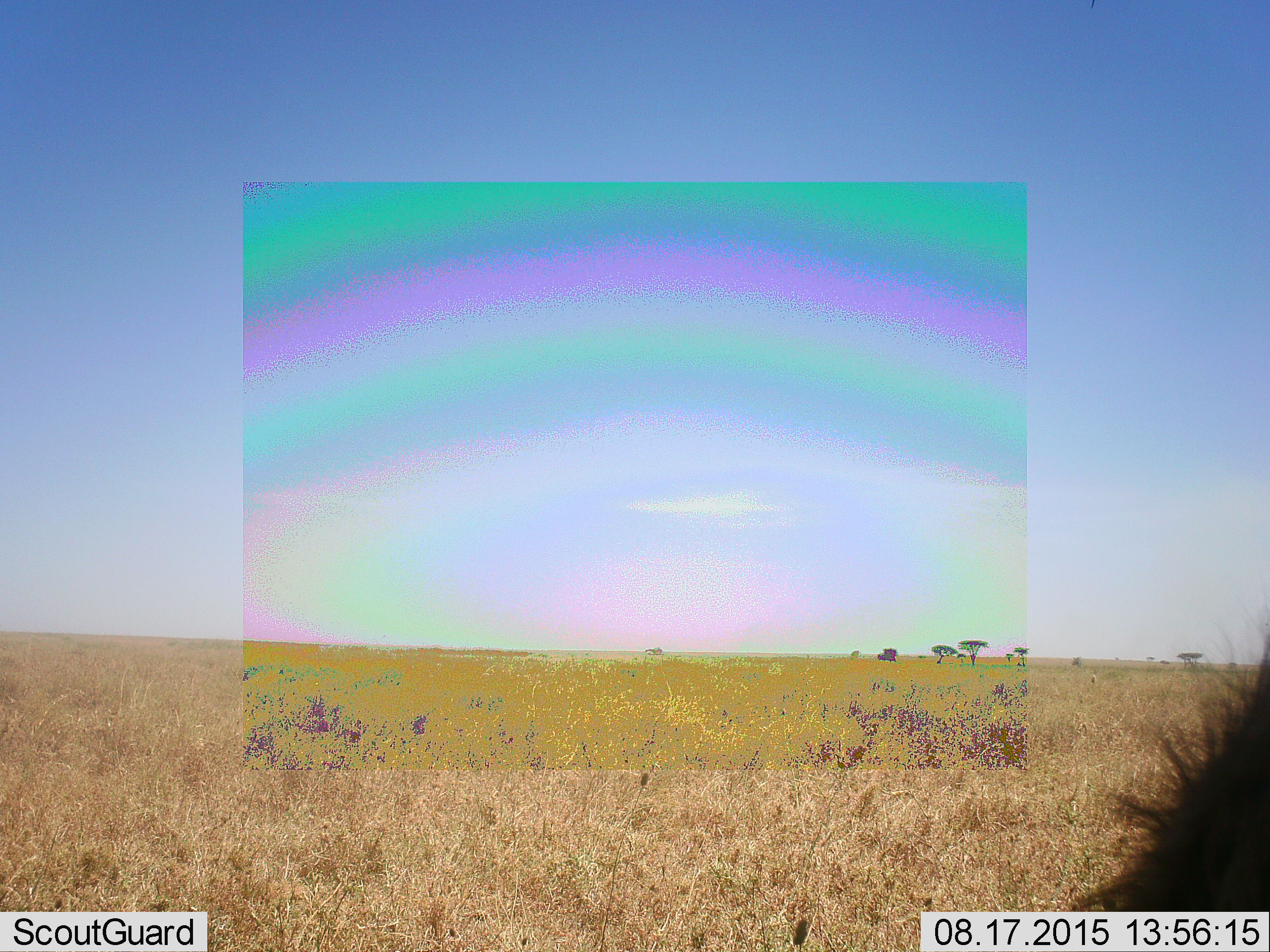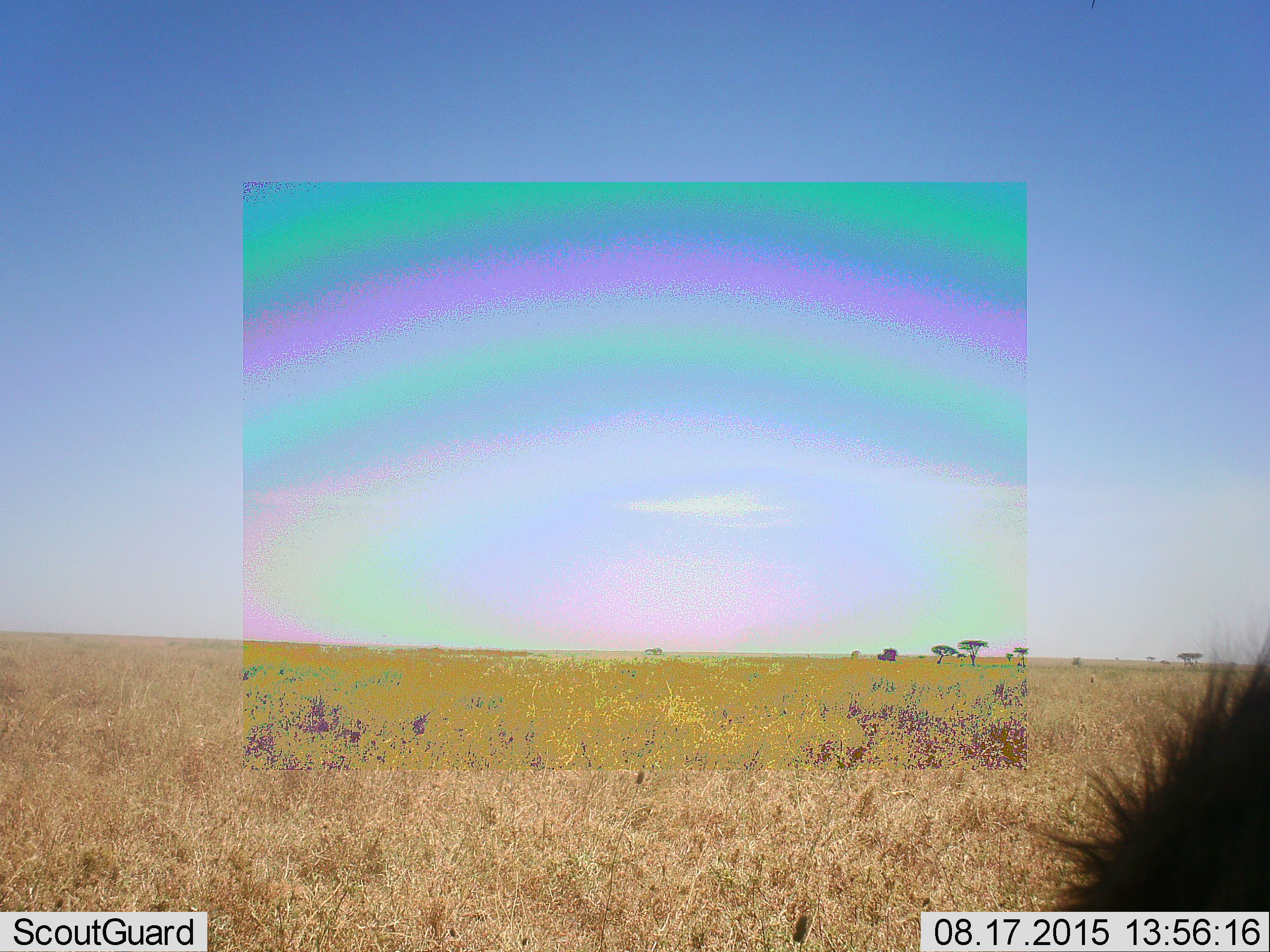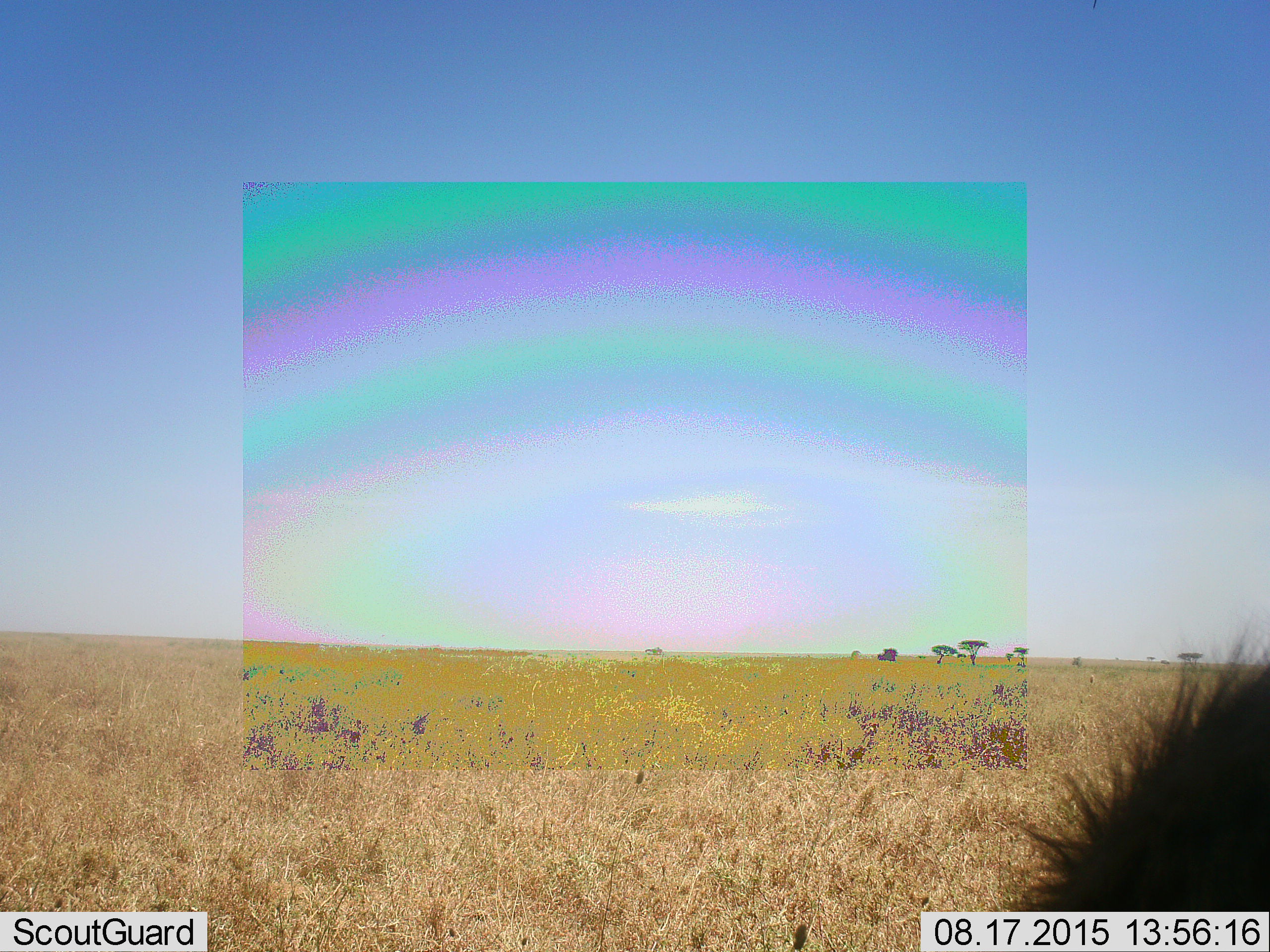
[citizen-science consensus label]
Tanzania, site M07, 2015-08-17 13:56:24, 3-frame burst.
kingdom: Animalia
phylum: Chordata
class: Mammalia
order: Carnivora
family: Hyaenidae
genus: Crocuta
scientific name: Crocuta crocuta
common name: spotted hyena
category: hyenaspotted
Hyenaspotted (spotted hyena) (Crocuta crocuta), count 1. Behavior (volunteer vote fractions): standing 67%, resting 33%, moving 0%, interacting 0%. Young present (vote fraction): 0%. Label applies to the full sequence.